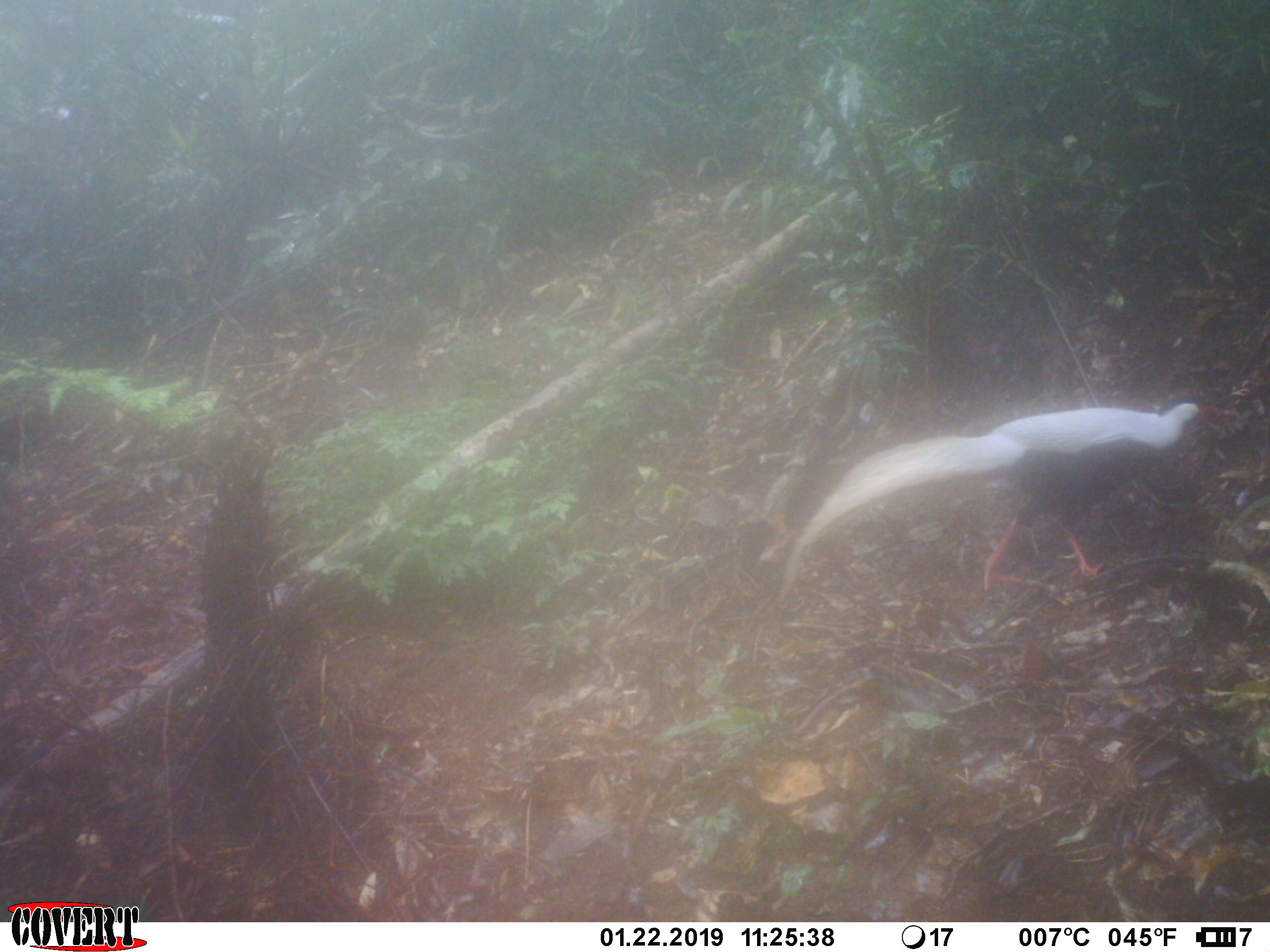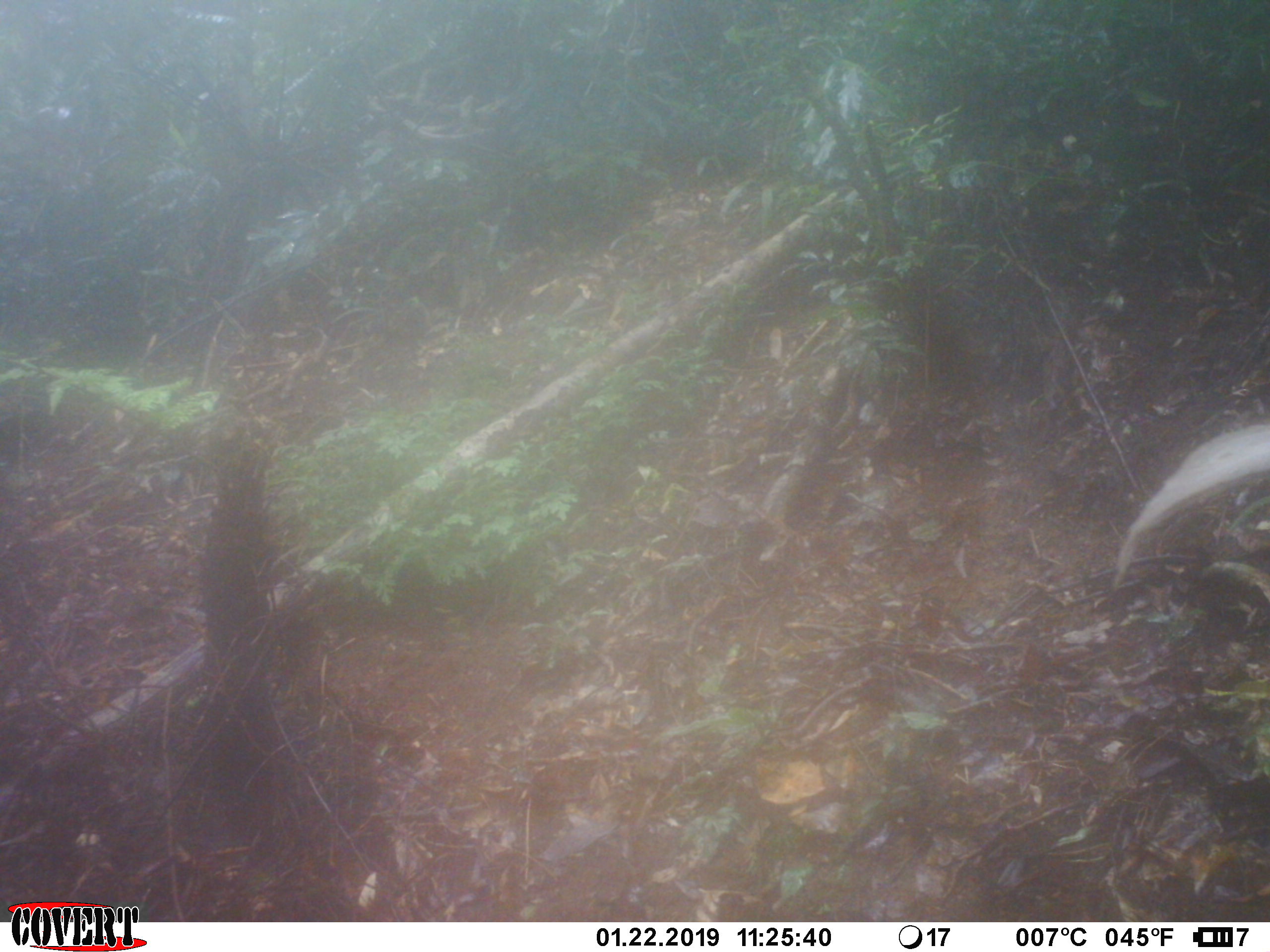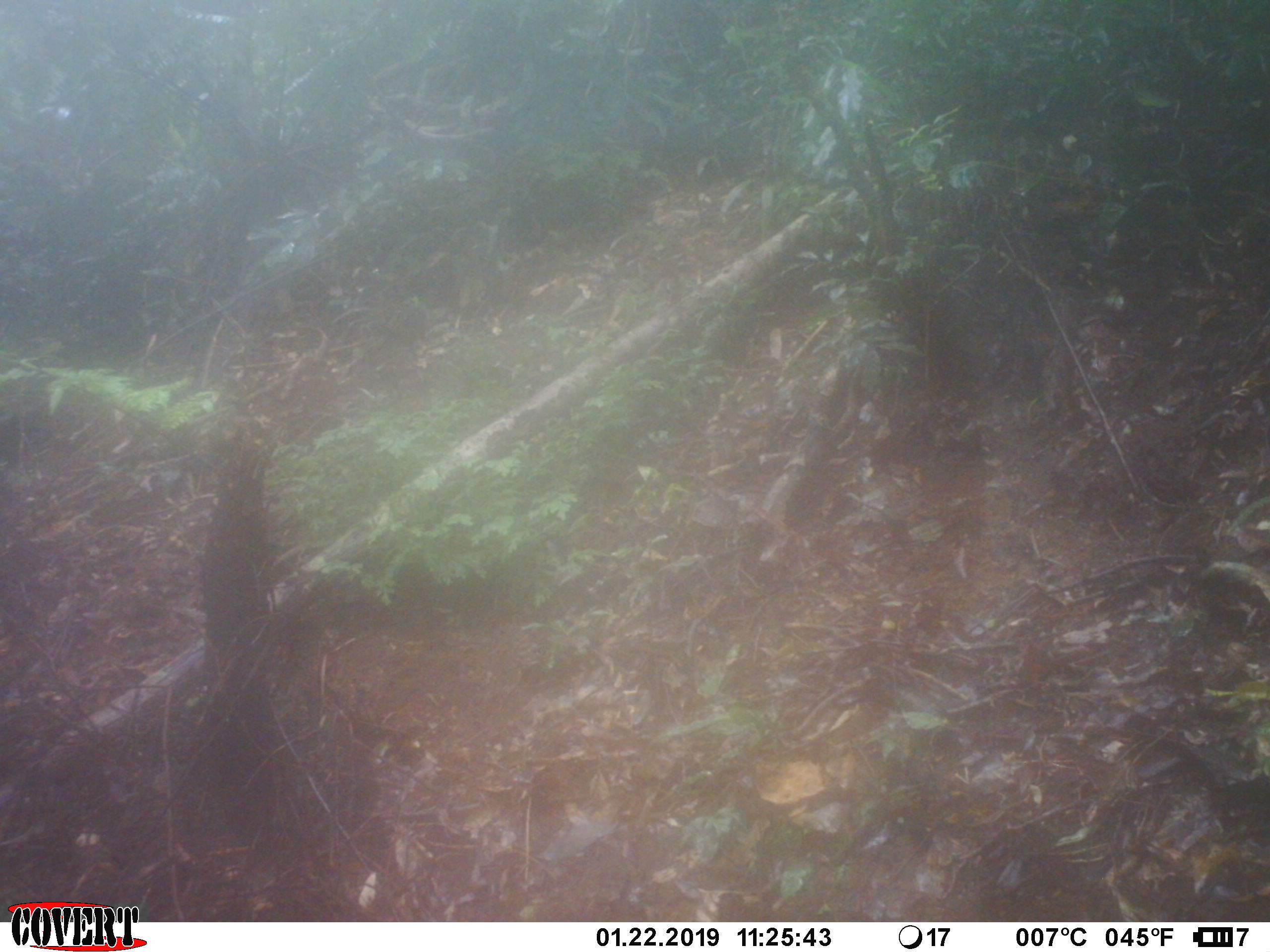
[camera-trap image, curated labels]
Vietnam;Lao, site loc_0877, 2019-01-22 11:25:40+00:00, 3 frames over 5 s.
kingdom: Animalia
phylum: Chordata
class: Aves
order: Galliformes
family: Phasianidae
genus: Lophura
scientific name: Lophura nycthemera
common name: silver pheasant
Silver pheasant (Lophura nycthemera). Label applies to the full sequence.